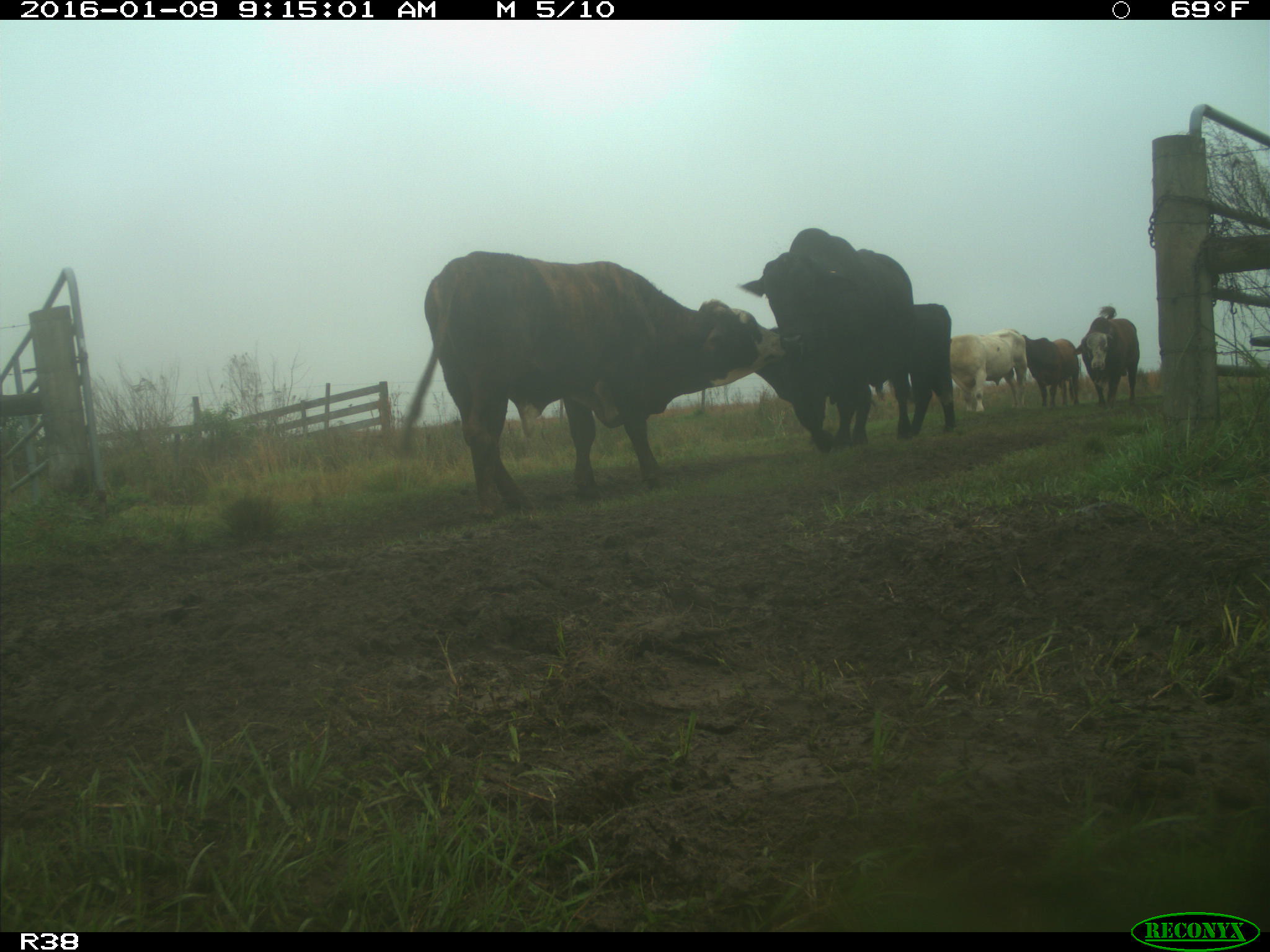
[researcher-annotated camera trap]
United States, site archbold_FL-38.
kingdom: Animalia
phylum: Chordata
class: Mammalia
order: Artiodactyla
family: Bovidae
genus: Bos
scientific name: Bos taurus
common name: domestic cow